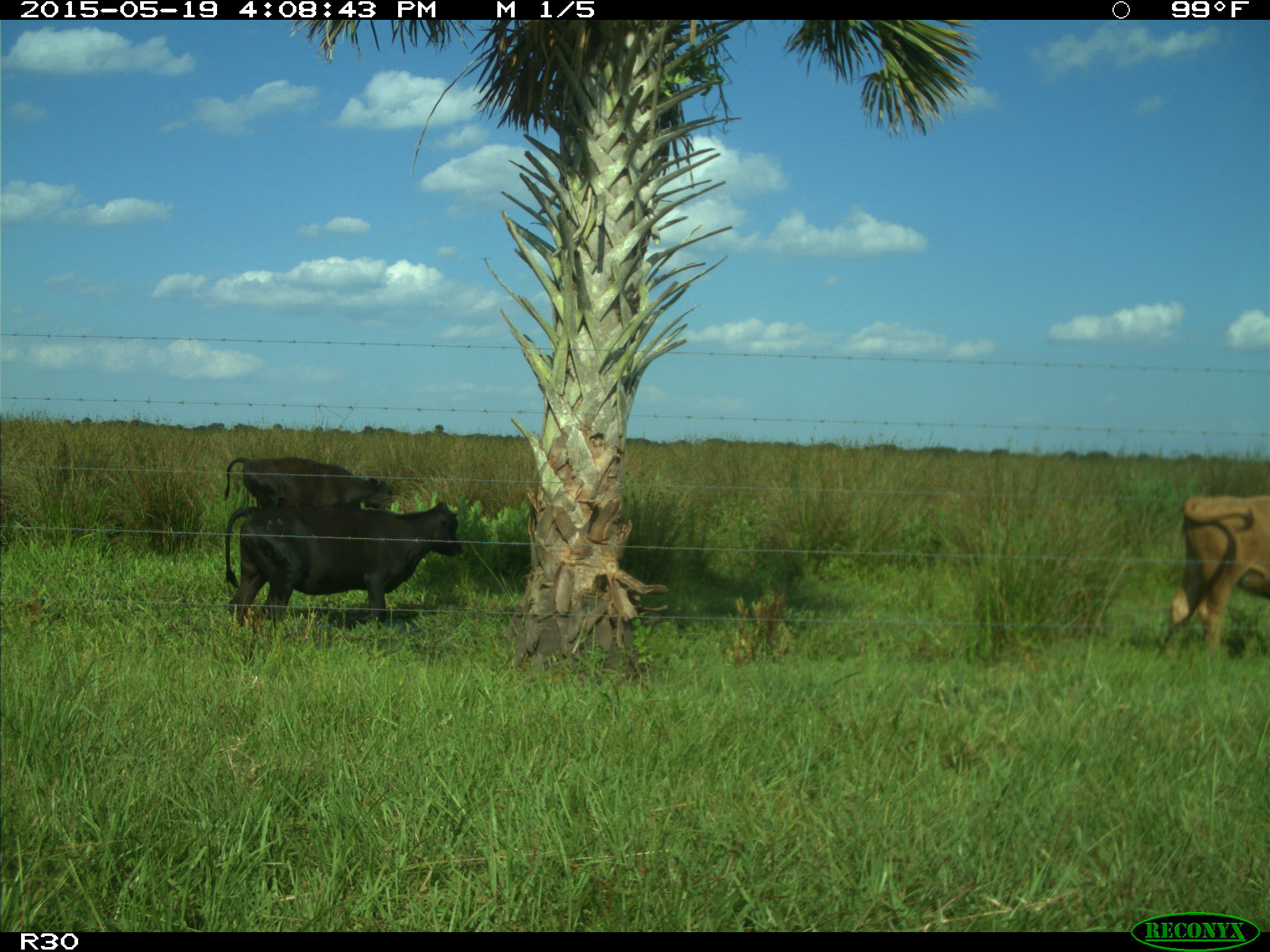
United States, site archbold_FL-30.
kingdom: Animalia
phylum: Chordata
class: Mammalia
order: Artiodactyla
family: Bovidae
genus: Bos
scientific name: Bos taurus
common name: domestic cow